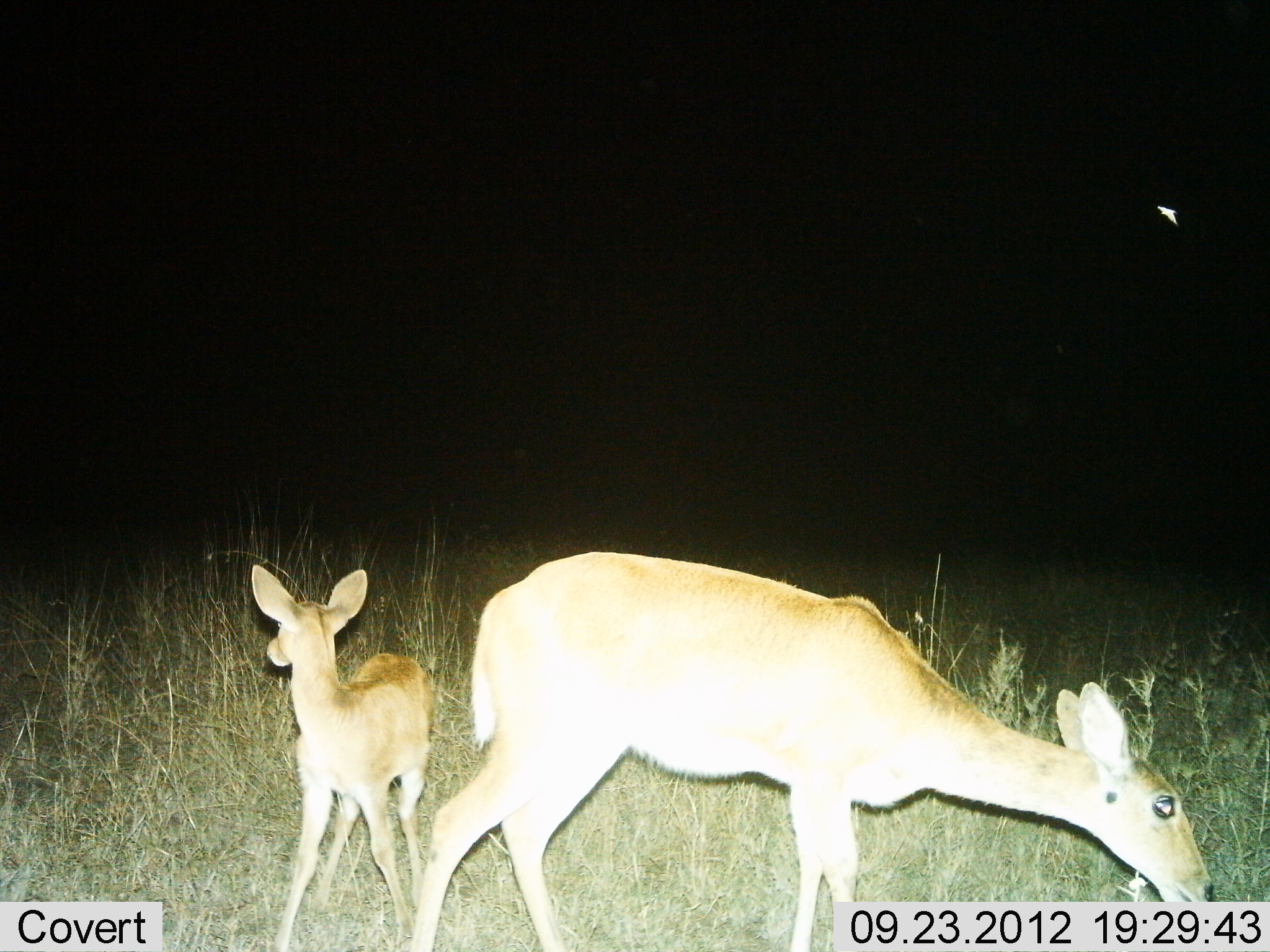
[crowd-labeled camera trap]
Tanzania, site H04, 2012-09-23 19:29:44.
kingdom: Animalia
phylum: Chordata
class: Mammalia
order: Artiodactyla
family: Bovidae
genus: Redunca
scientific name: Redunca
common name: reedbuck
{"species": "reedbuck (Redunca)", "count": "2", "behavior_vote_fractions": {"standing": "100%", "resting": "0%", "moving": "0%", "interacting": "0%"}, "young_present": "100%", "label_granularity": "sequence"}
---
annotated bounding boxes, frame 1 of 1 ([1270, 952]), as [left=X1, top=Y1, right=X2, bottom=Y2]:
animal: [left=410, top=551, right=1215, bottom=952]; [left=251, top=563, right=429, bottom=952]